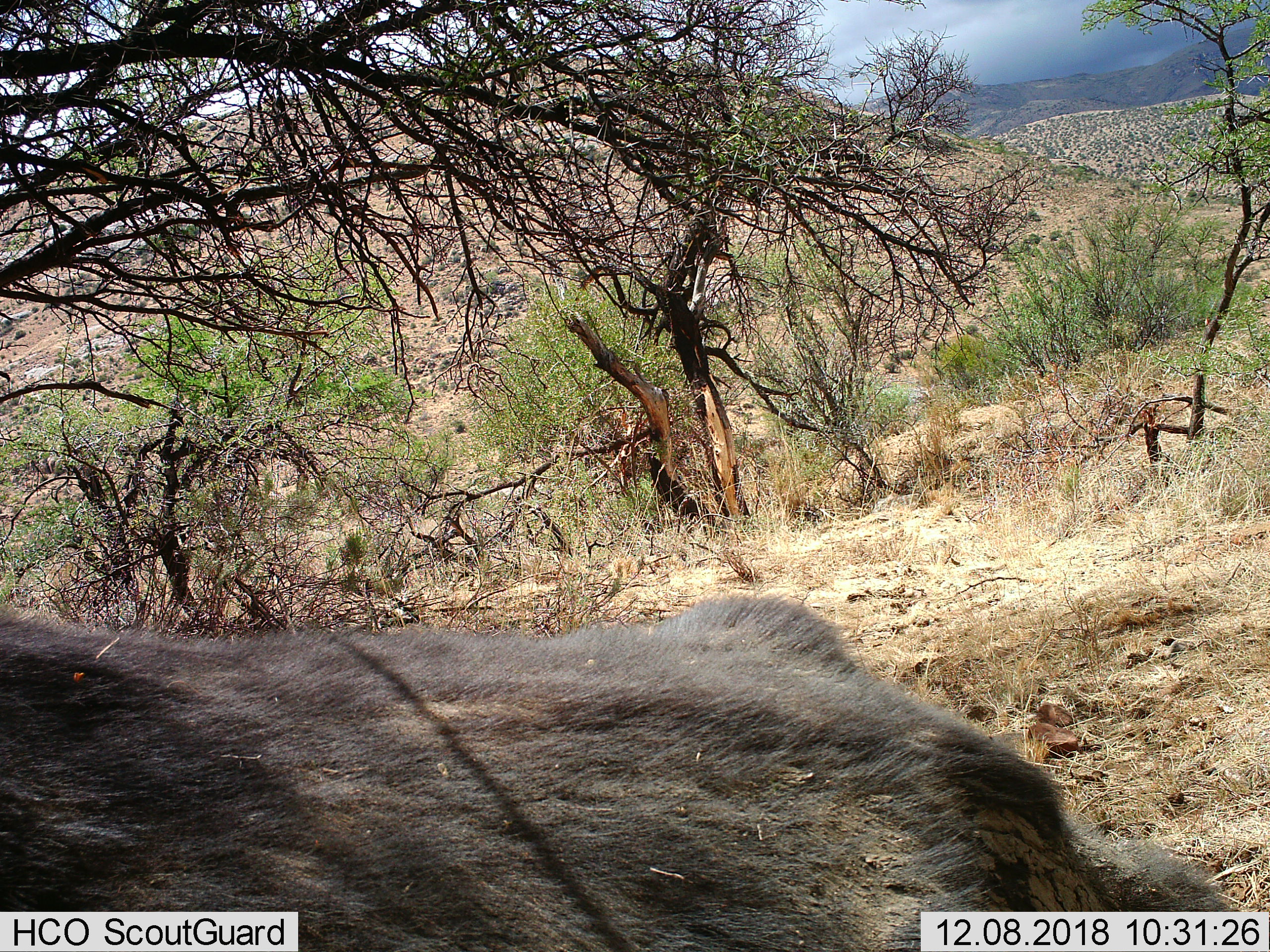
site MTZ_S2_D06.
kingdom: Animalia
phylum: Chordata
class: Mammalia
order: Artiodactyla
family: Bovidae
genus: Syncerus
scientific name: Syncerus caffer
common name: african buffalo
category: buffalo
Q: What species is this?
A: Buffalo (african buffalo) (Syncerus caffer).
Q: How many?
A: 1.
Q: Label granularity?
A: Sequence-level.